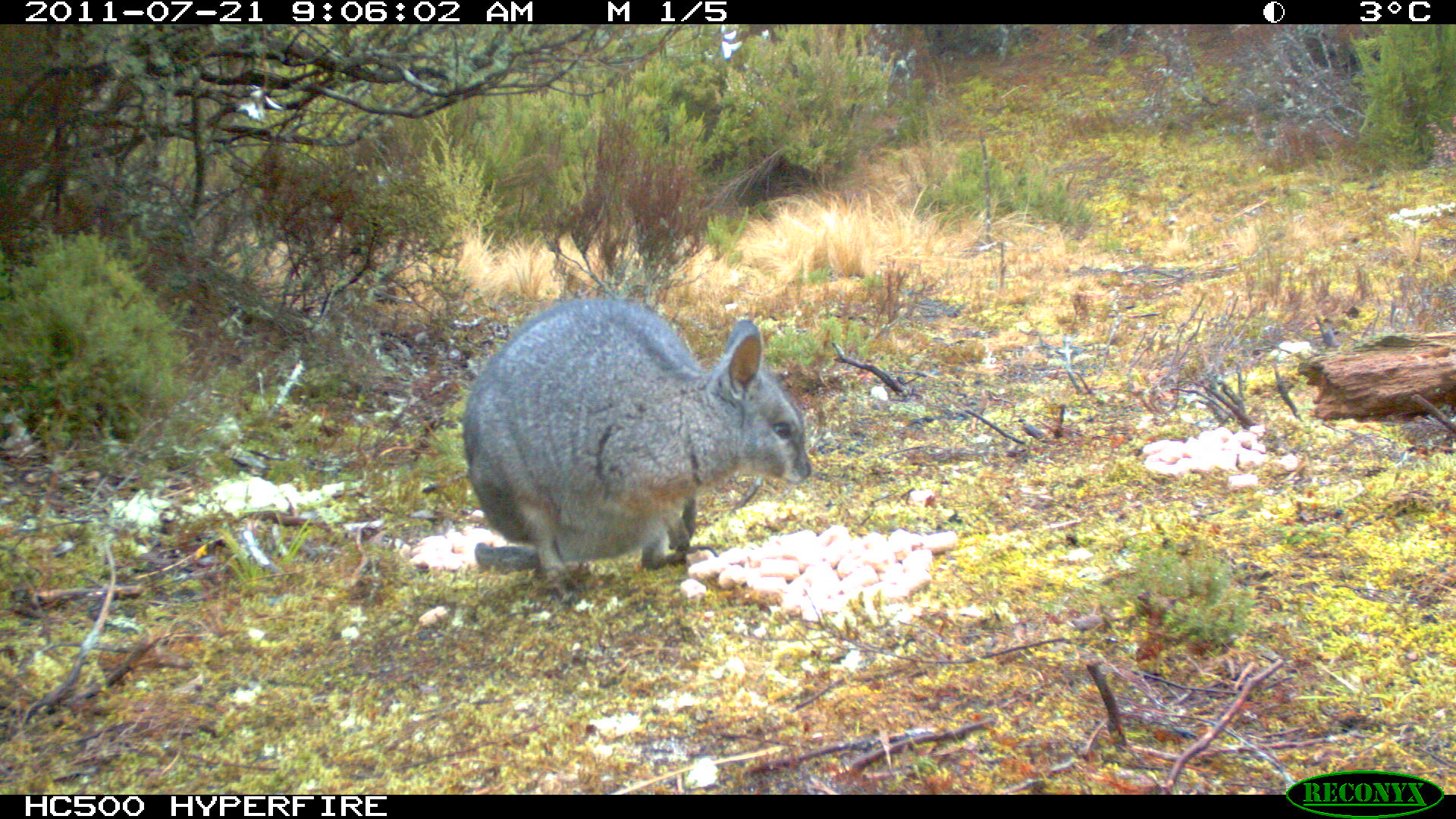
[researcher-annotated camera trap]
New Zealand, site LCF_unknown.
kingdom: Animalia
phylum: Chordata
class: Mammalia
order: Diprotodontia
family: Macropodidae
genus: Notamacropus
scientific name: Notamacropus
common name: wallaby